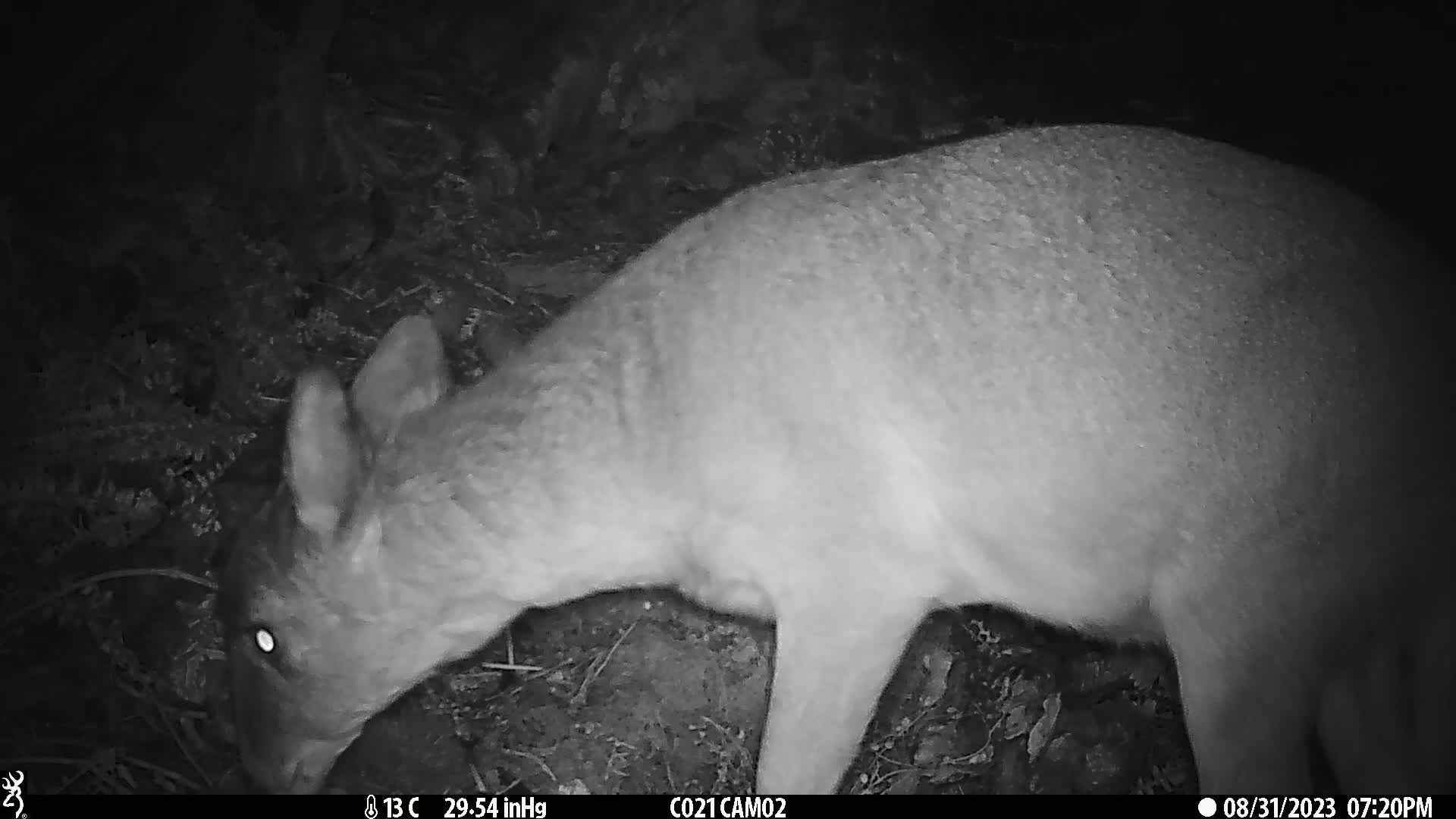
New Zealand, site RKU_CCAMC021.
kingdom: Animalia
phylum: Chordata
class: Mammalia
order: Artiodactyla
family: Cervidae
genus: Odocoileus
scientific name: Odocoileus virginianus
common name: white-tailed deer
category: white tailed deer